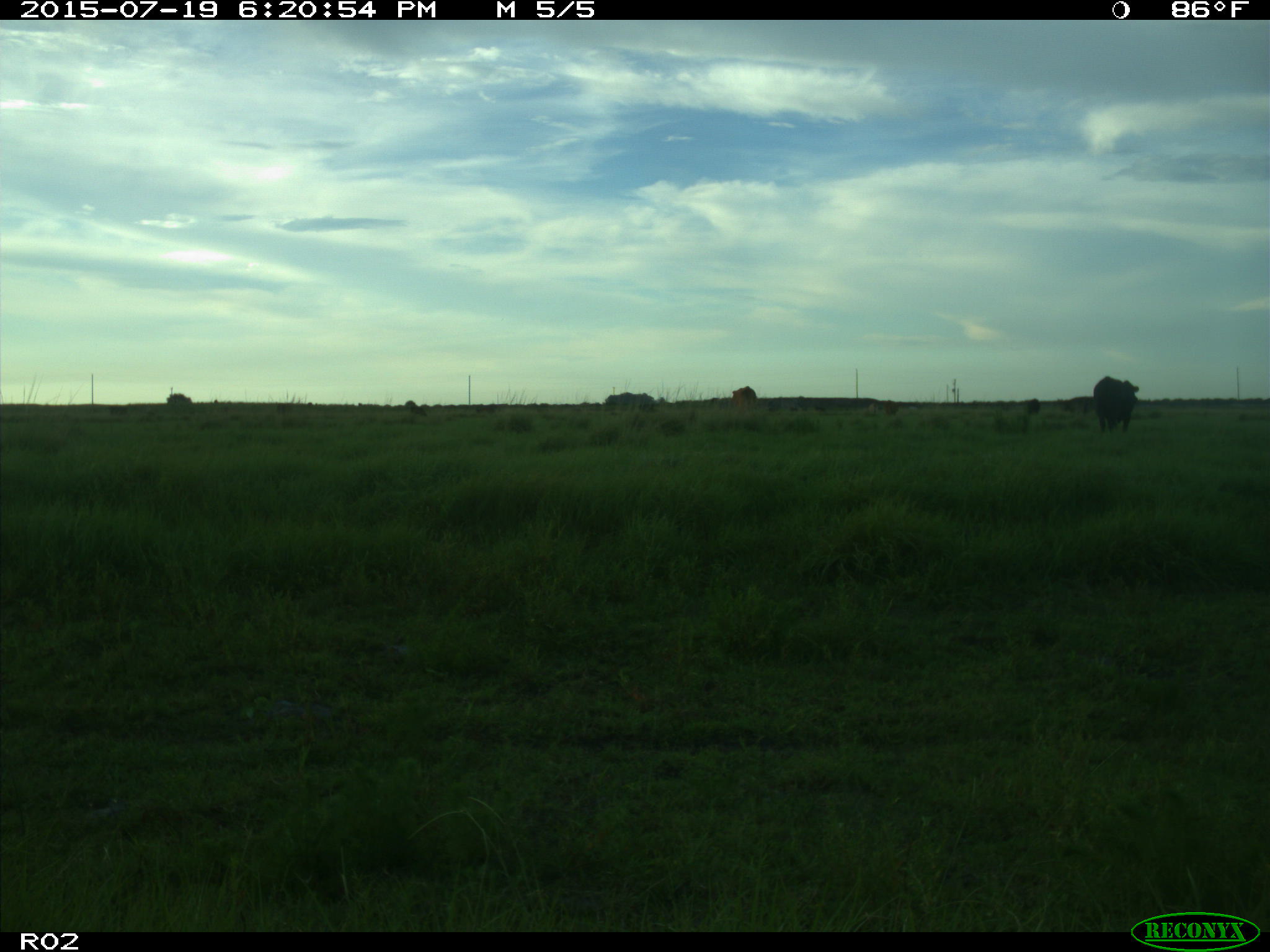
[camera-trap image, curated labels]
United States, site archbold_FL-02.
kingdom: Animalia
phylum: Chordata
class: Mammalia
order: Artiodactyla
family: Bovidae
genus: Bos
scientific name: Bos taurus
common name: domestic cow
Bos taurus (domestic cow).